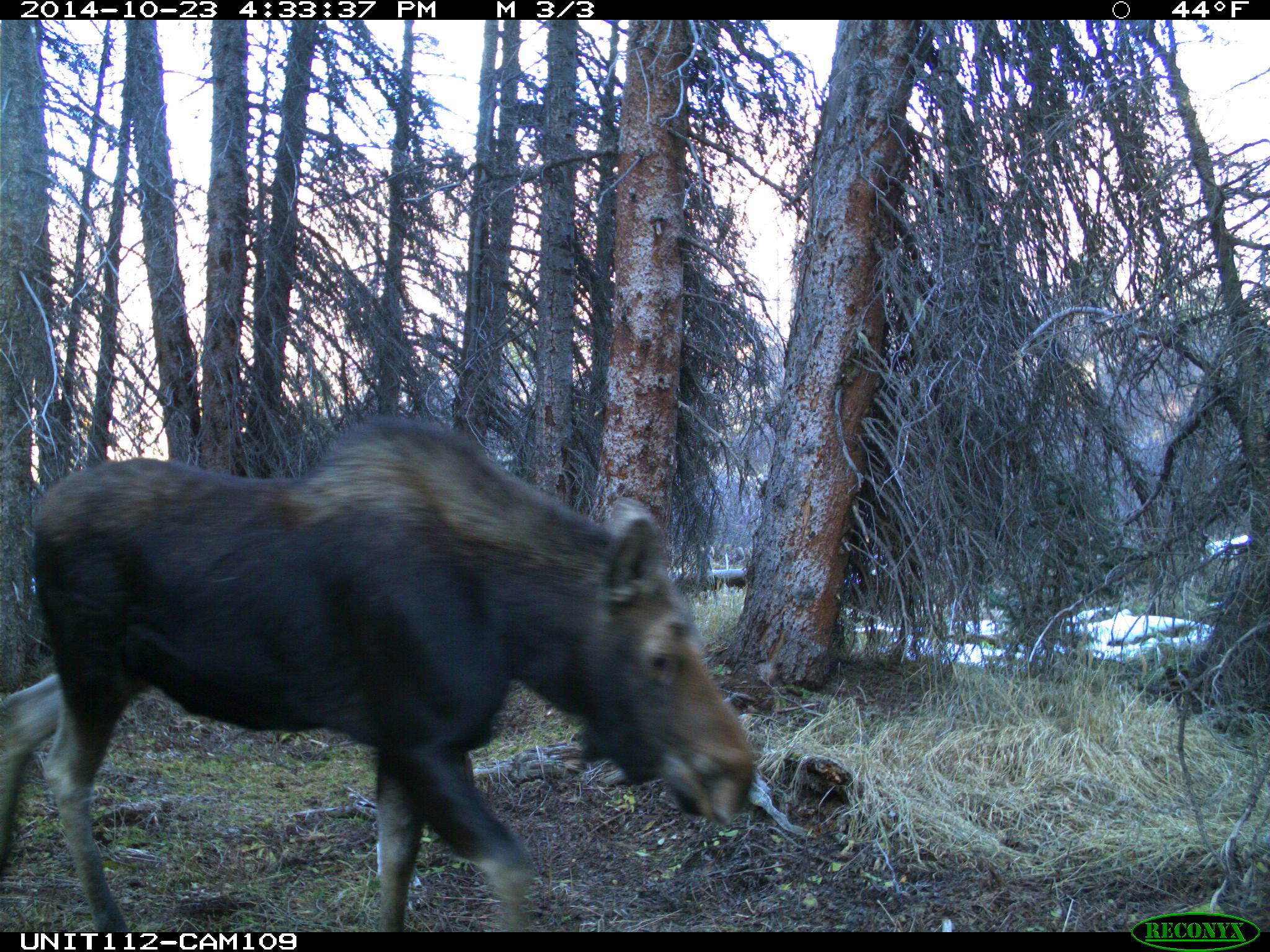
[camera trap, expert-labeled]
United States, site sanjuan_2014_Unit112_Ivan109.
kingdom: Animalia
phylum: Chordata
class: Mammalia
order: Artiodactyla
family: Cervidae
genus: Alces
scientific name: Alces alces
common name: moose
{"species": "Alces alces (moose)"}